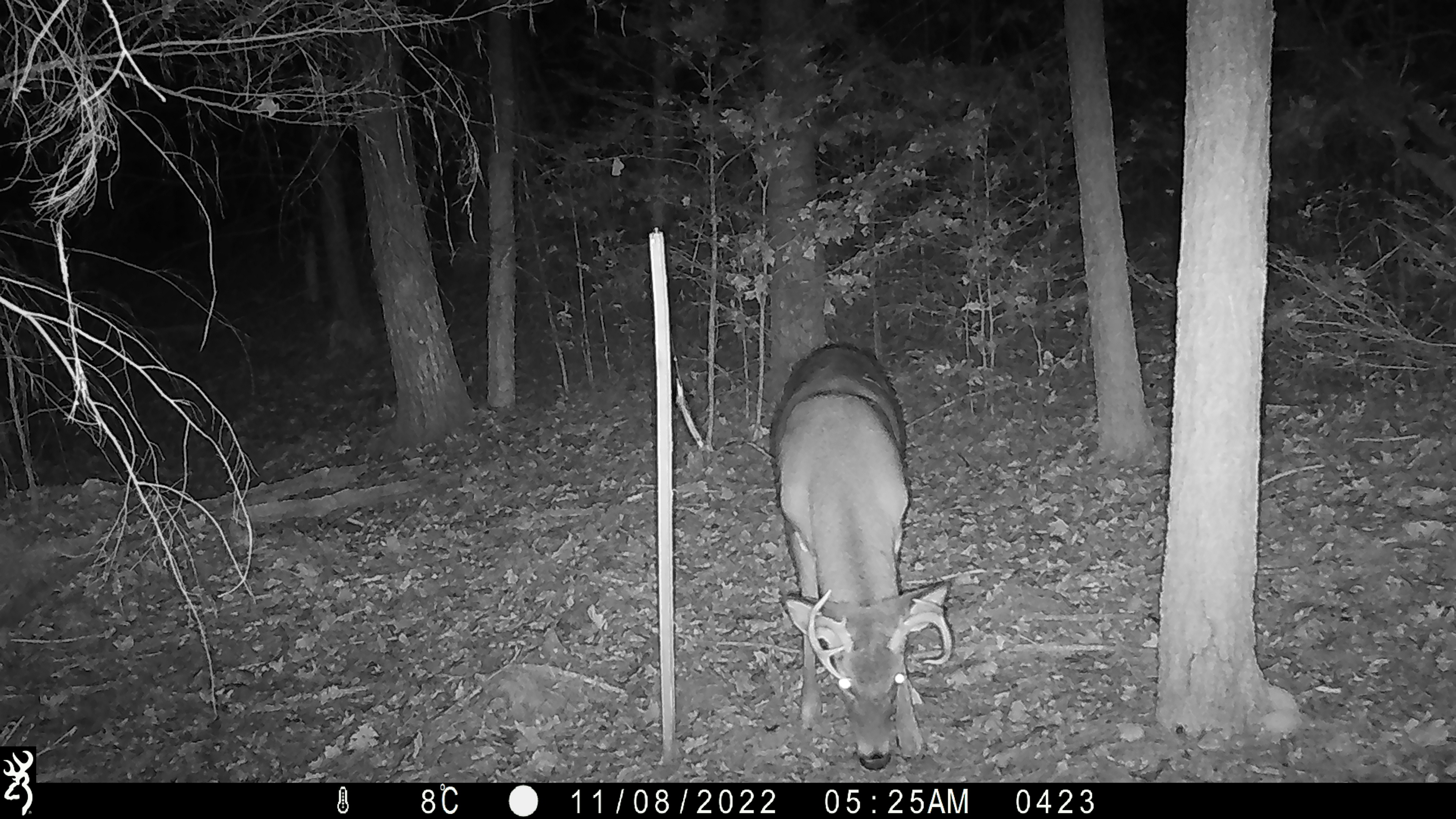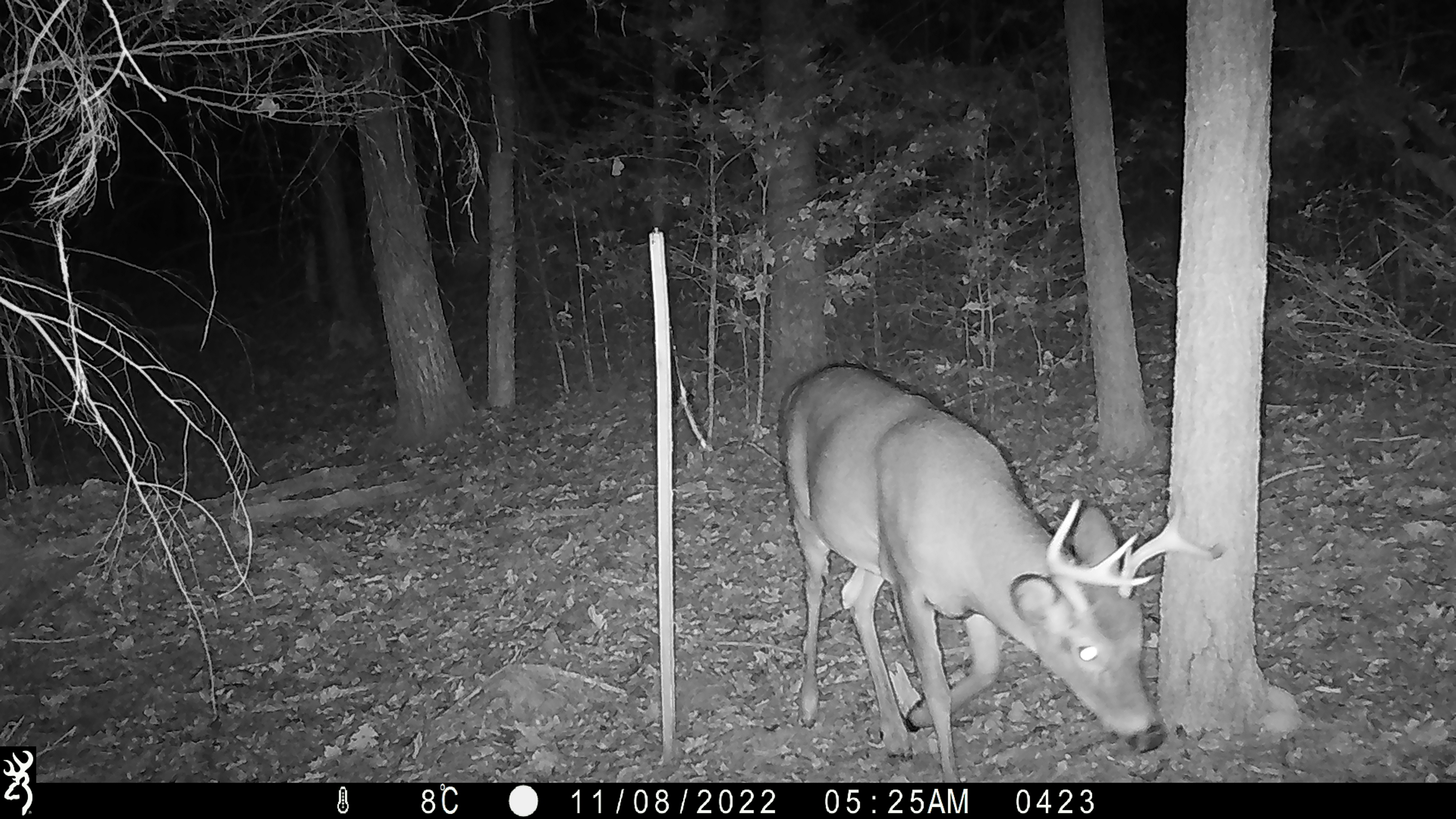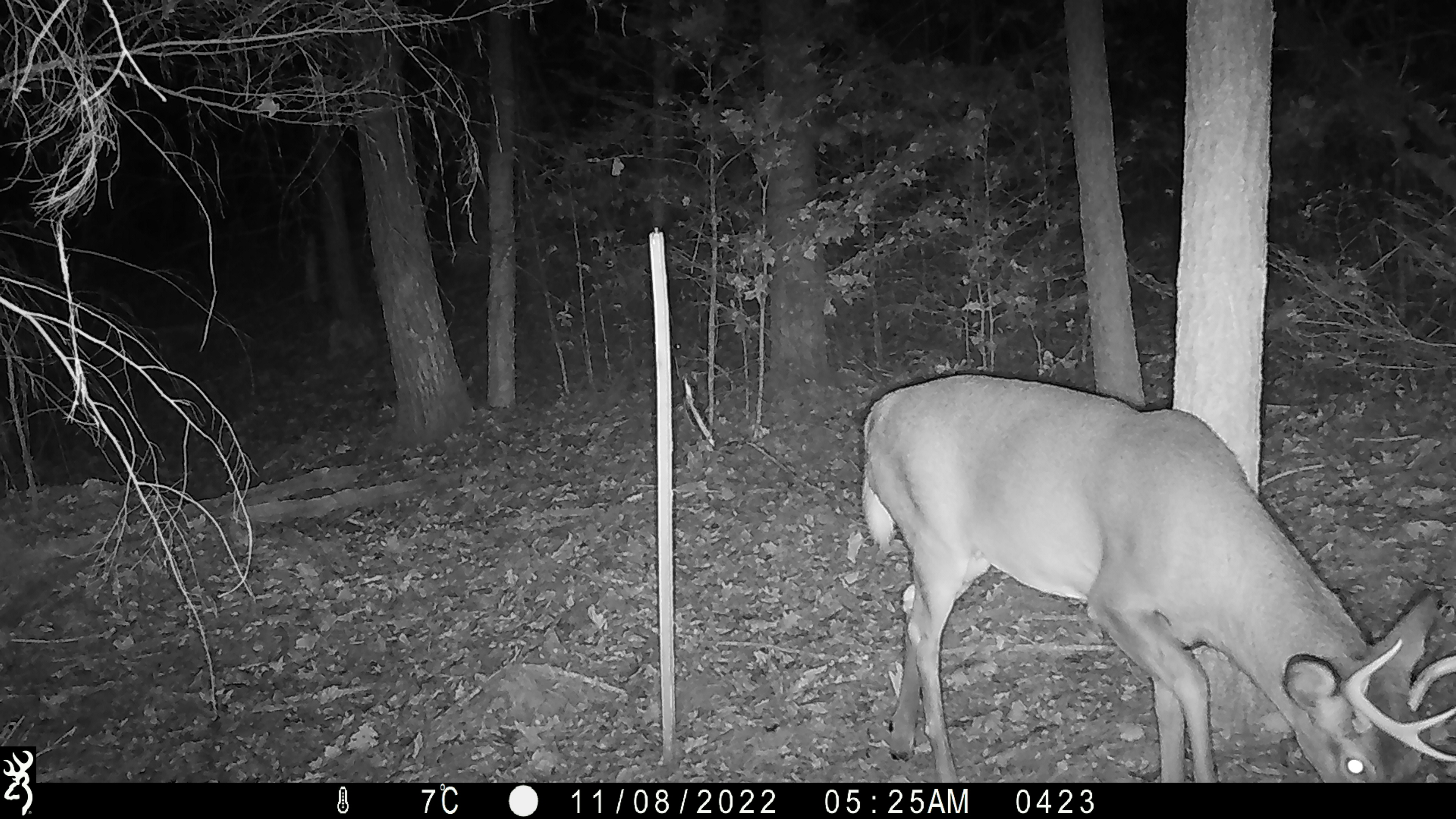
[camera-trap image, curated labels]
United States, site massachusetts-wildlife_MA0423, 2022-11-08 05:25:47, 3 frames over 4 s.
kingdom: Animalia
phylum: Chordata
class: Mammalia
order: Artiodactyla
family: Cervidae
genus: Odocoileus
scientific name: Odocoileus virginianus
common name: white-tailed deer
White-tailed deer (Odocoileus virginianus).